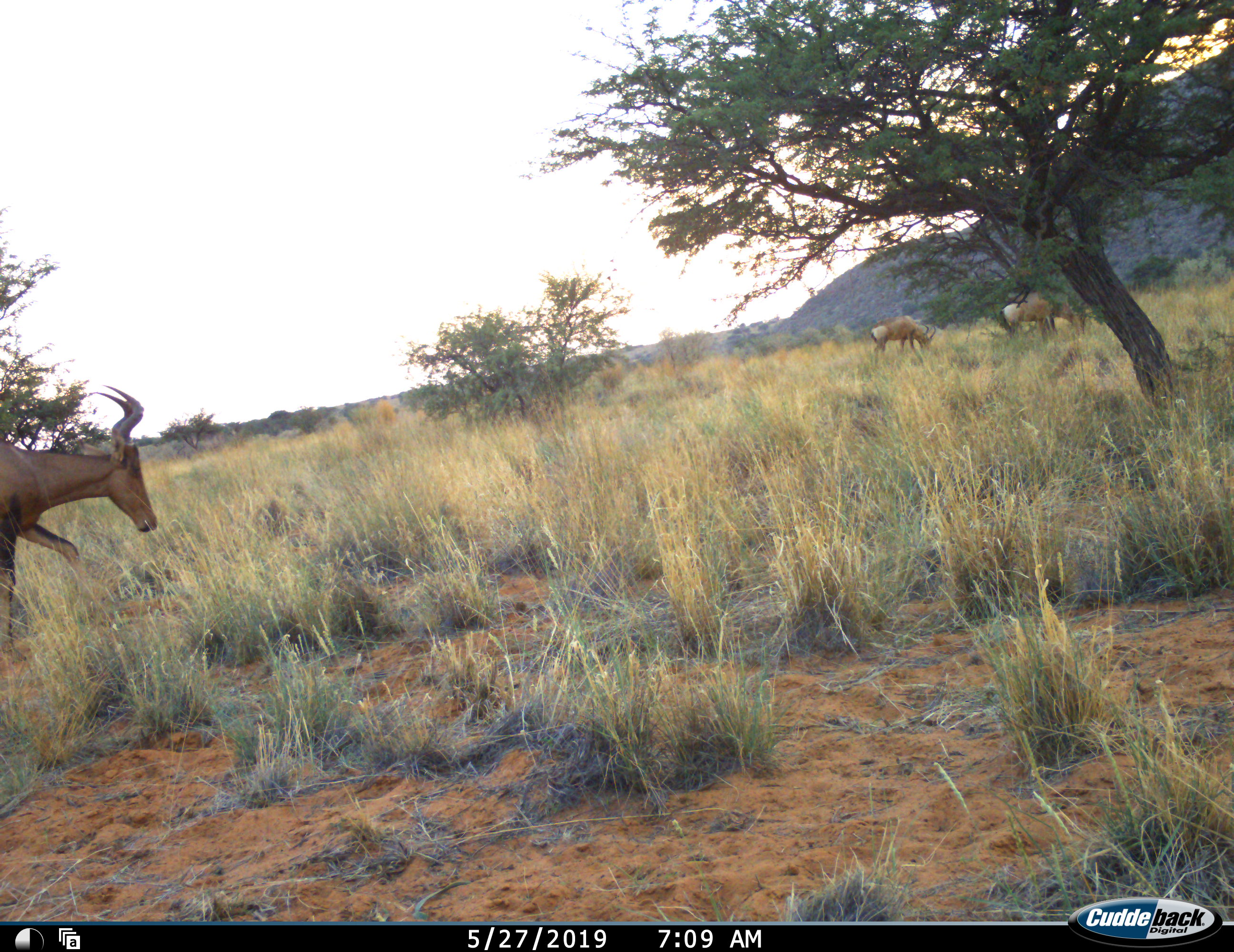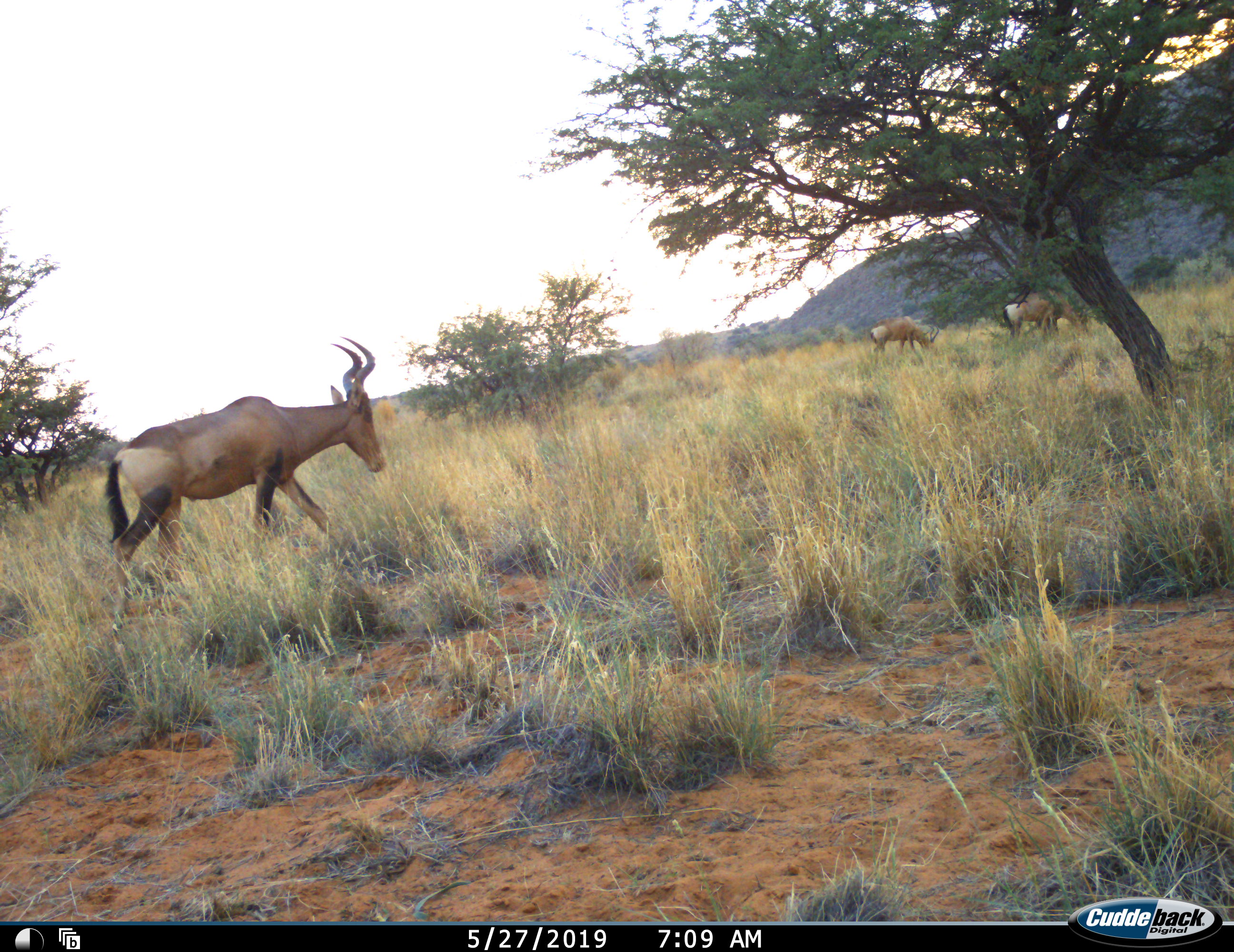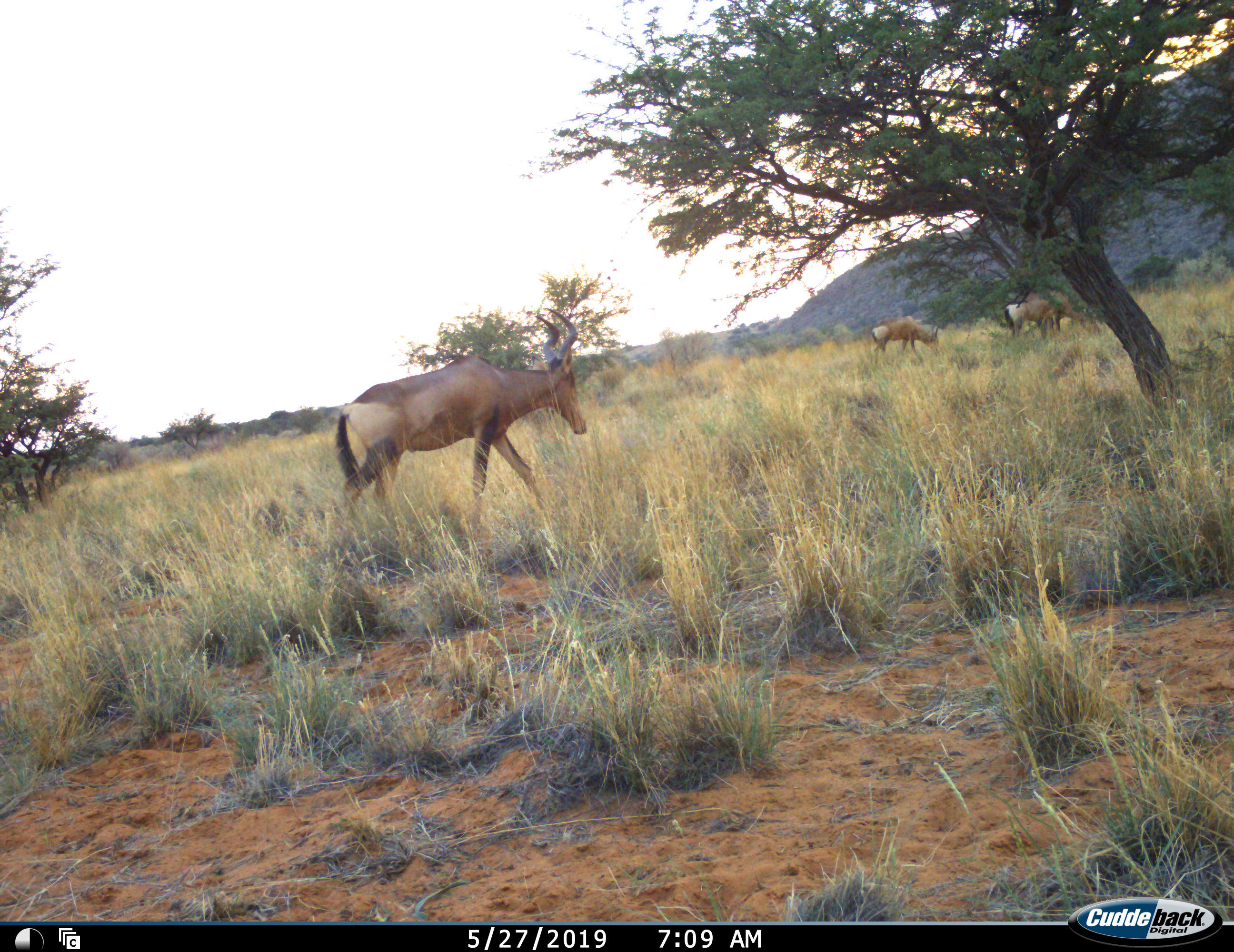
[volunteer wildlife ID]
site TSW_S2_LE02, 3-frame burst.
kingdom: Animalia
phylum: Chordata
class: Mammalia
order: Artiodactyla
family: Bovidae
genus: Alcelaphus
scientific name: Alcelaphus buselaphus caama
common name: red hartebeest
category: hartebeestred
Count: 3.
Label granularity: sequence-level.